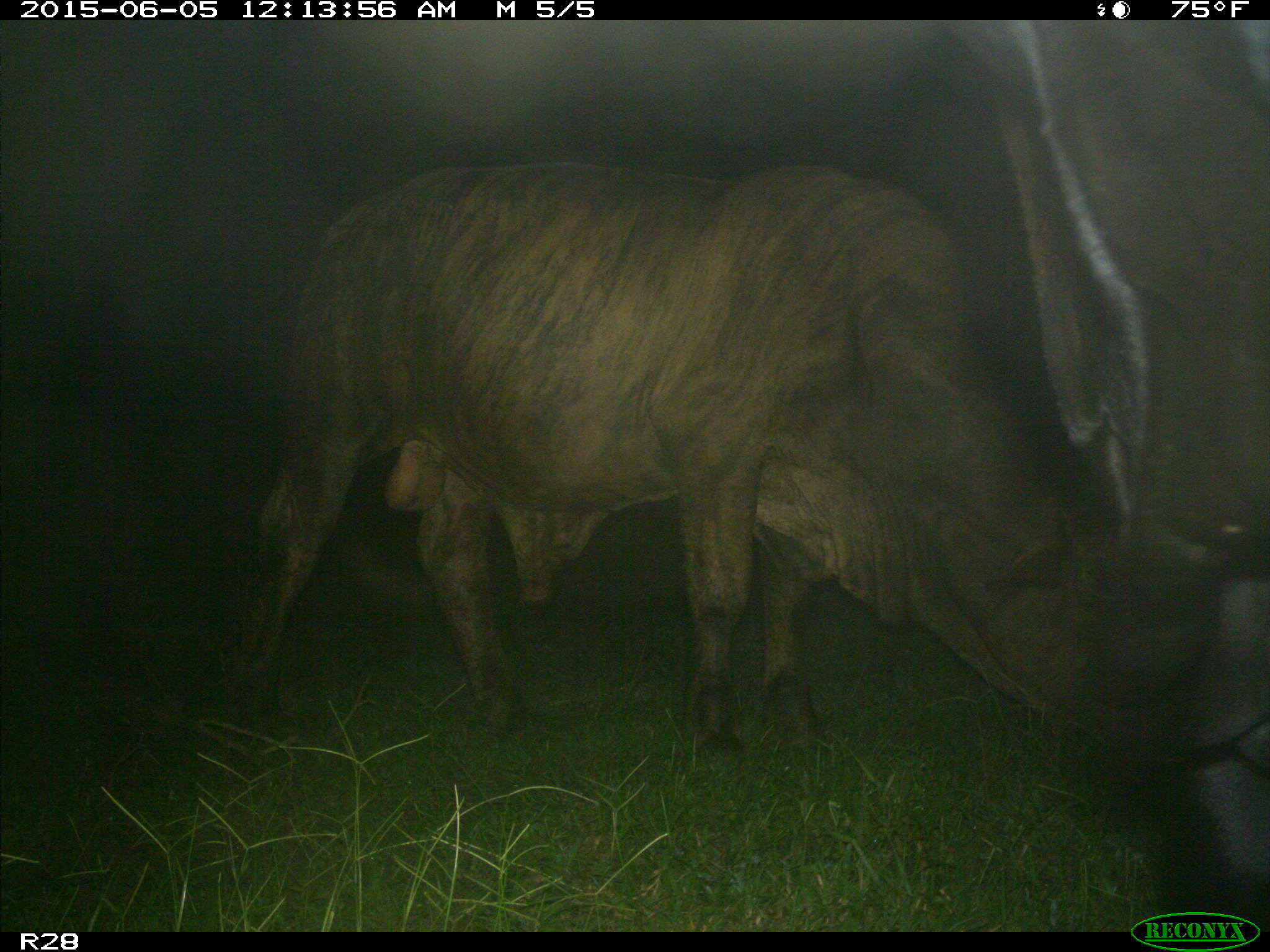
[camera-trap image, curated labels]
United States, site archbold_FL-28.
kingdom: Animalia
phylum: Chordata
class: Mammalia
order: Artiodactyla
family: Bovidae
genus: Bos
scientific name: Bos taurus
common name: domestic cow